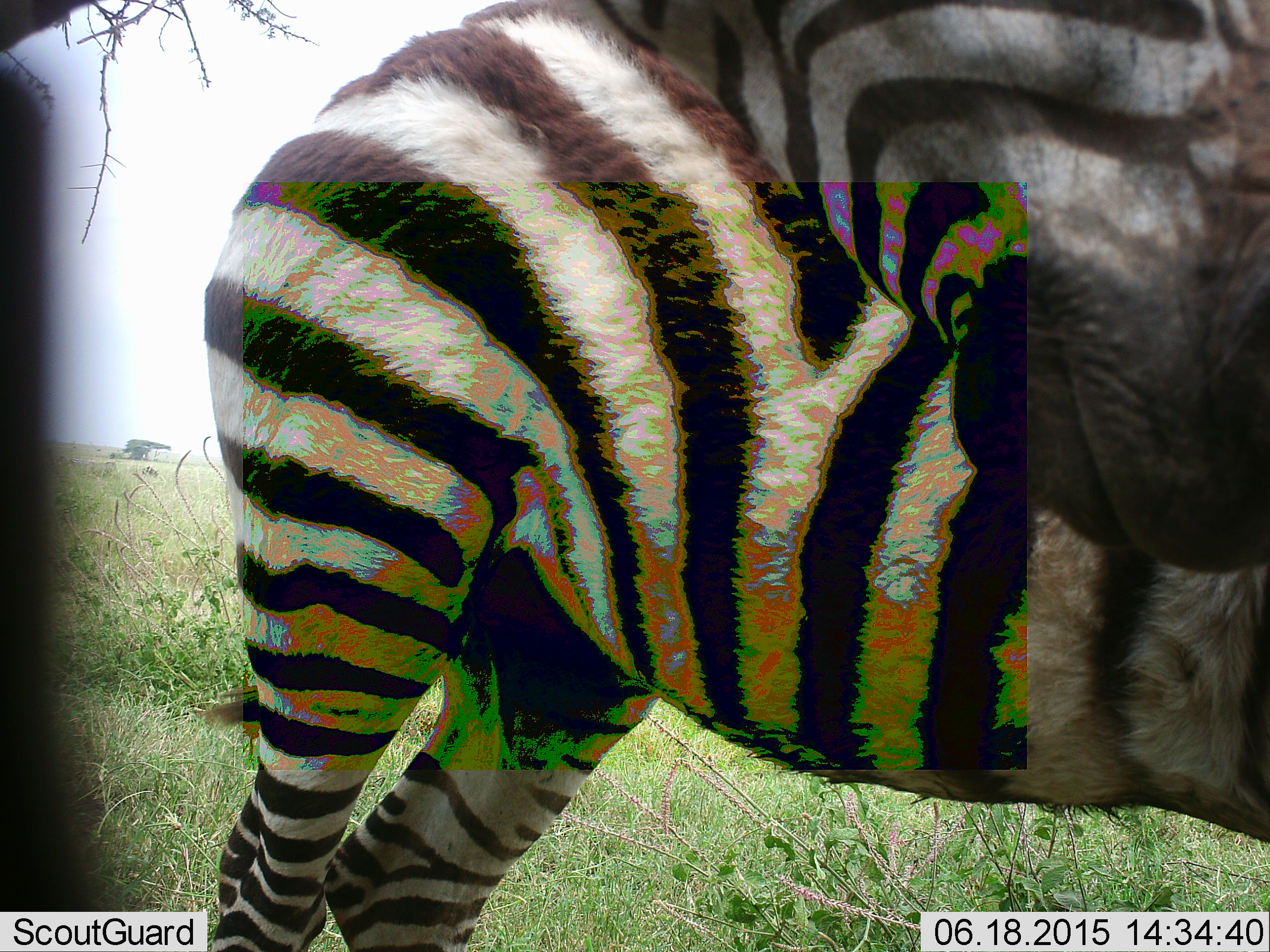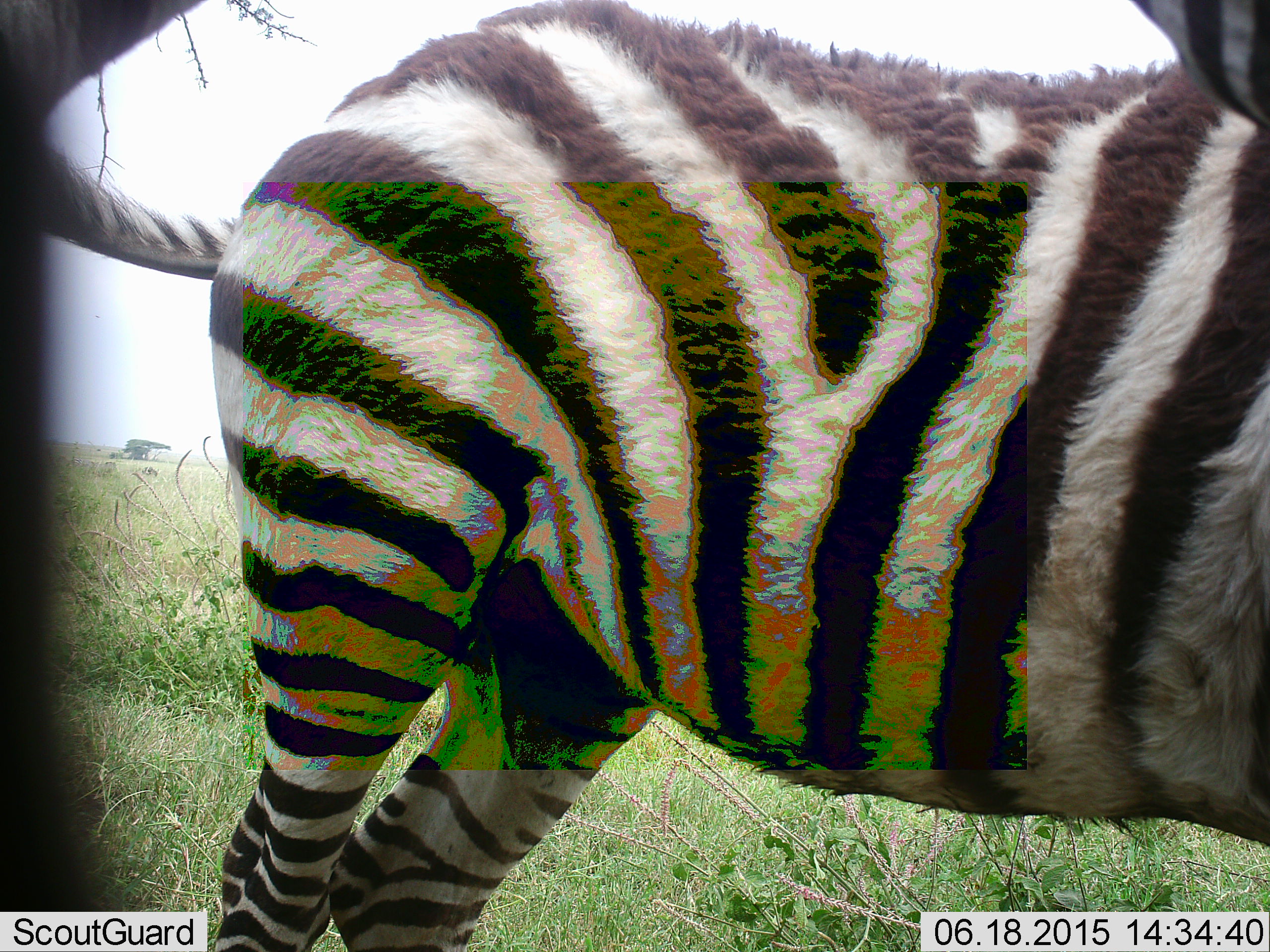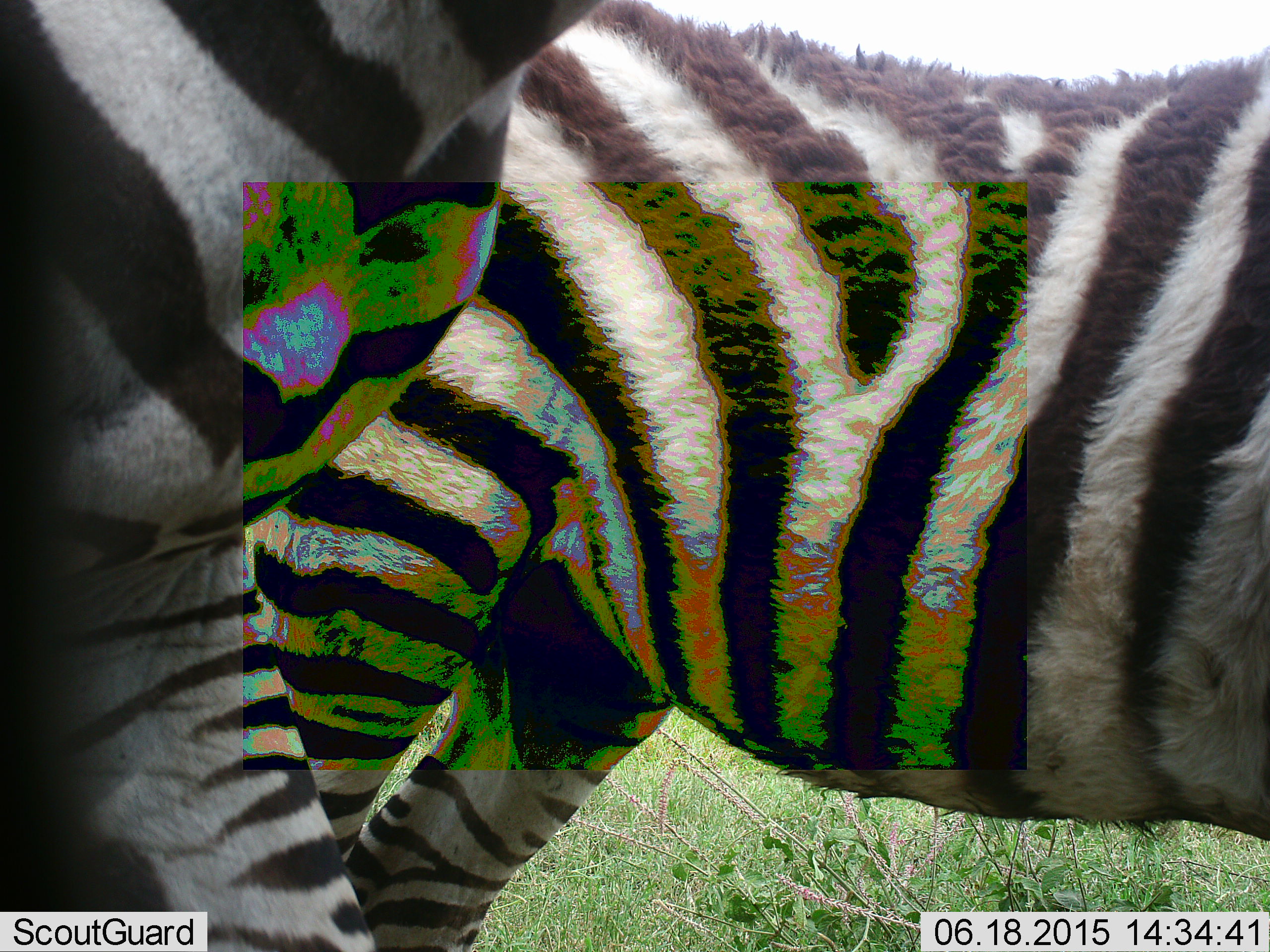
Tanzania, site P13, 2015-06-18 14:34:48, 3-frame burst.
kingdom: Animalia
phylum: Chordata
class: Mammalia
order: Perissodactyla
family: Equidae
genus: Equus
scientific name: Equus quagga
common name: plains zebra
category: zebra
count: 2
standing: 90%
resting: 0%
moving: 30%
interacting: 0%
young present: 20%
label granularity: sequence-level